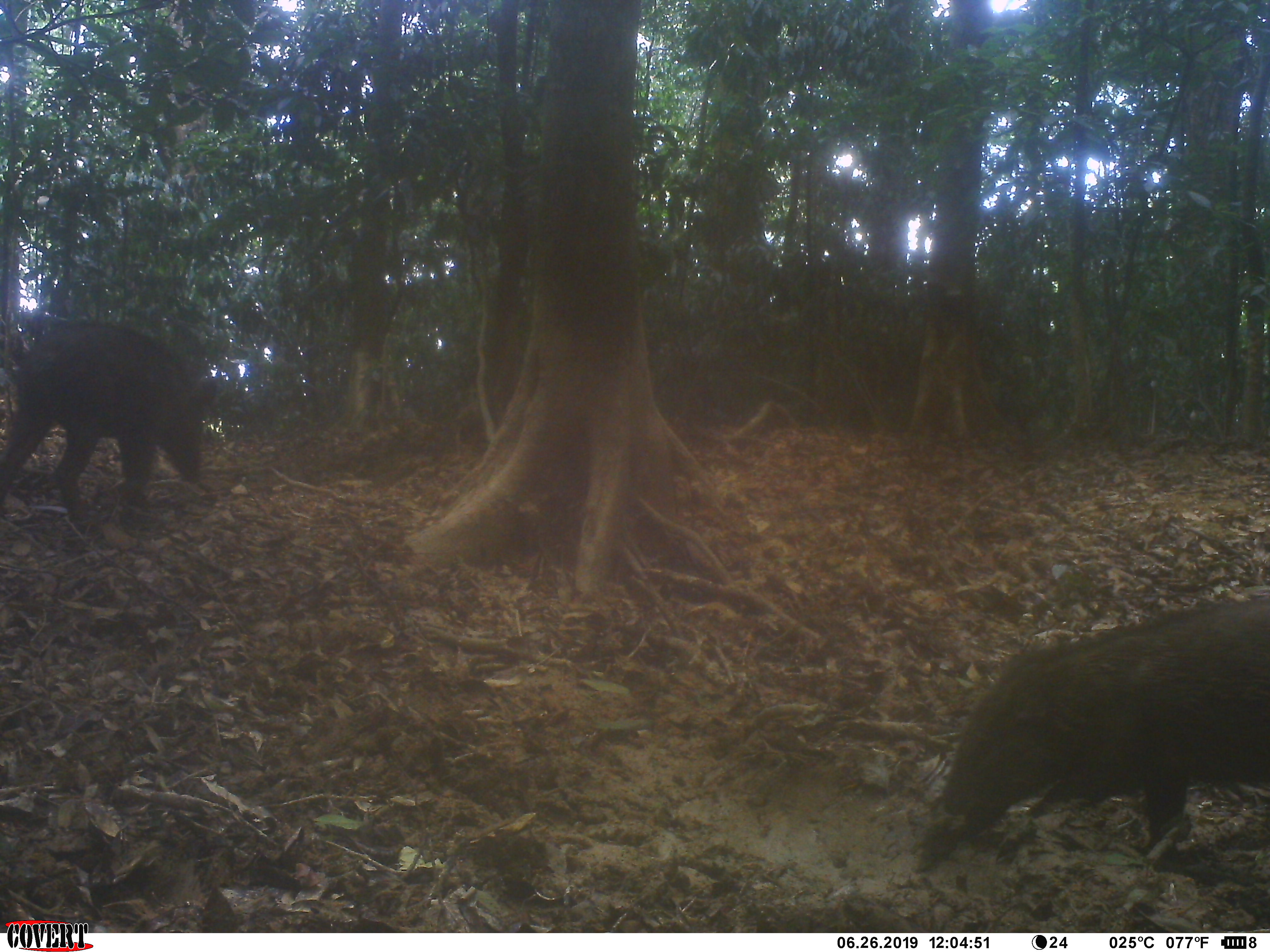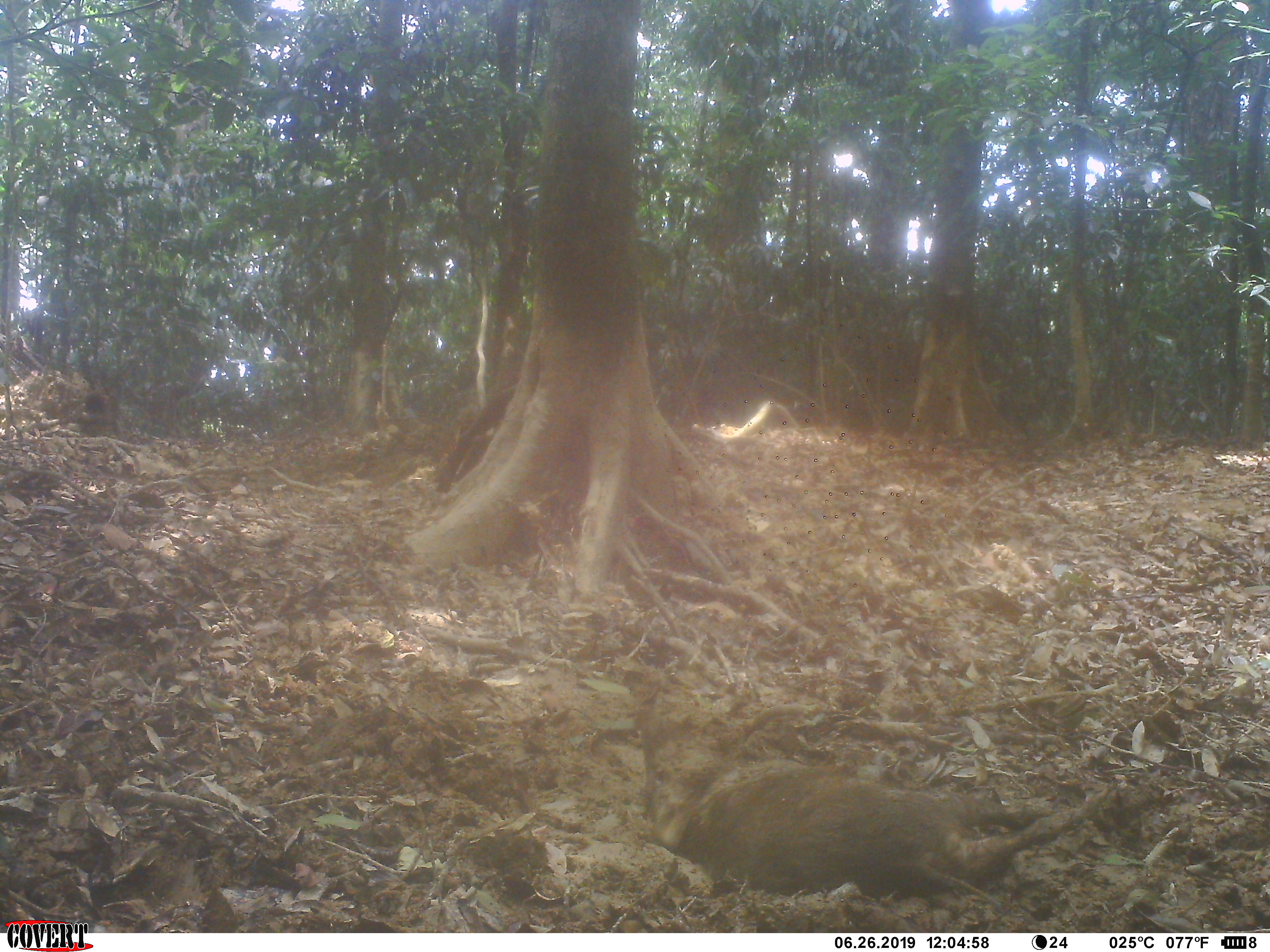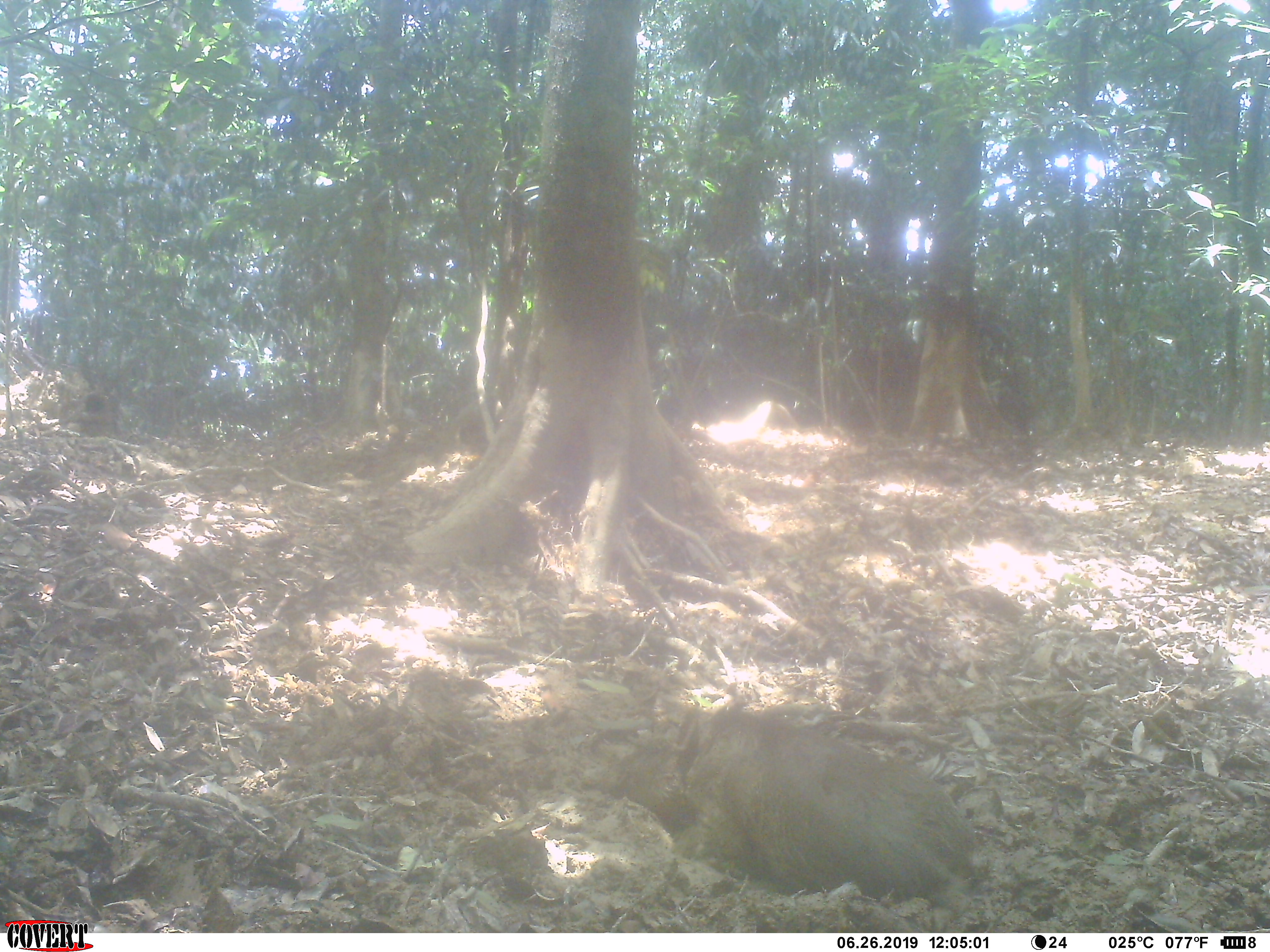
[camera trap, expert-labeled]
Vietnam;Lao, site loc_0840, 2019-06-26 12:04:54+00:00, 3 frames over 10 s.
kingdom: Animalia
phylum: Chordata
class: Mammalia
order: Artiodactyla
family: Suidae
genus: Sus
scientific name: Sus scrofa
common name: eurasian wild pig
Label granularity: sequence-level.